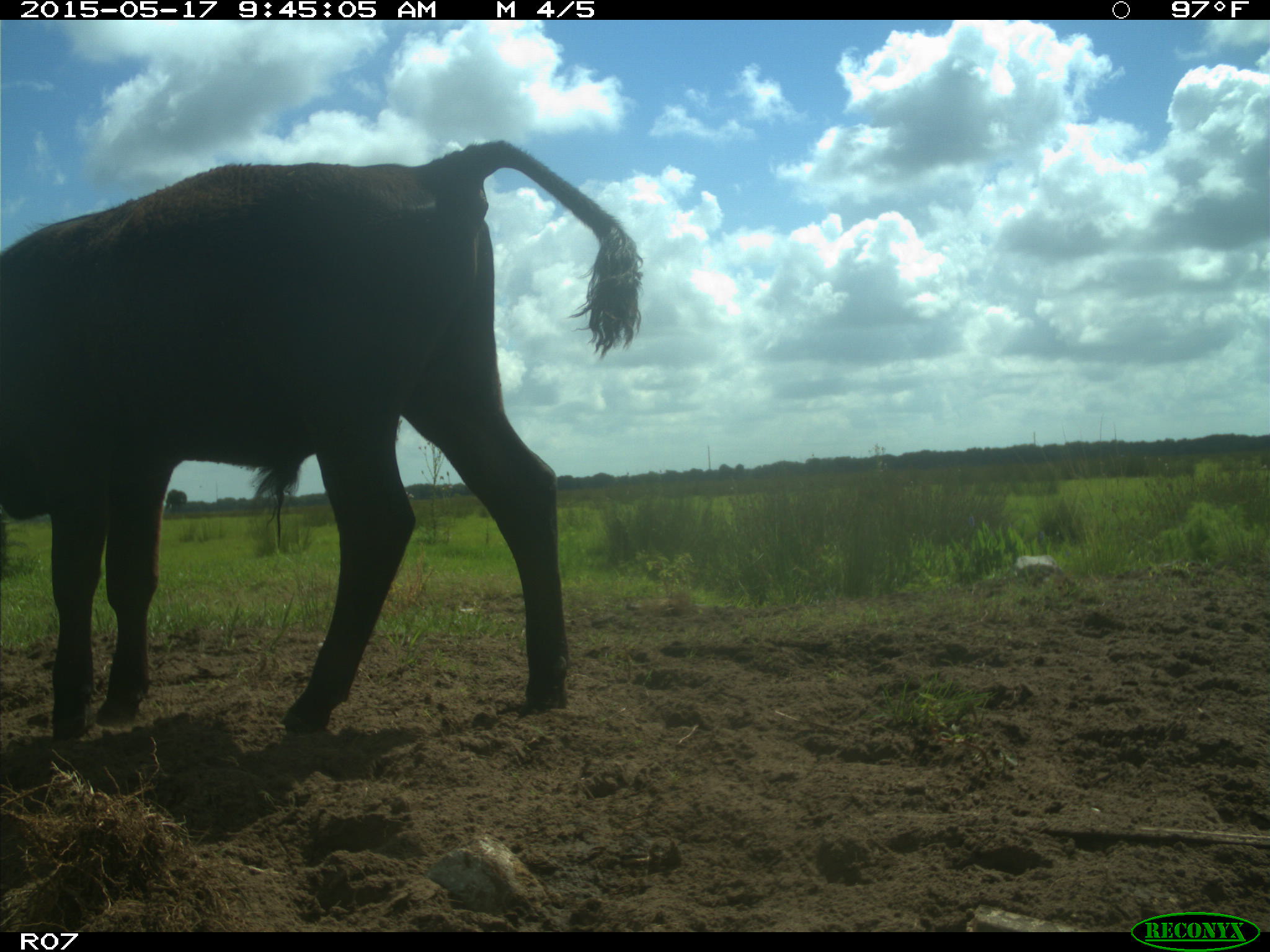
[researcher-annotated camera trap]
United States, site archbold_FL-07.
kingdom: Animalia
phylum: Chordata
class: Mammalia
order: Artiodactyla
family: Bovidae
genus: Bos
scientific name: Bos taurus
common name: domestic cow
Bos taurus (domestic cow).